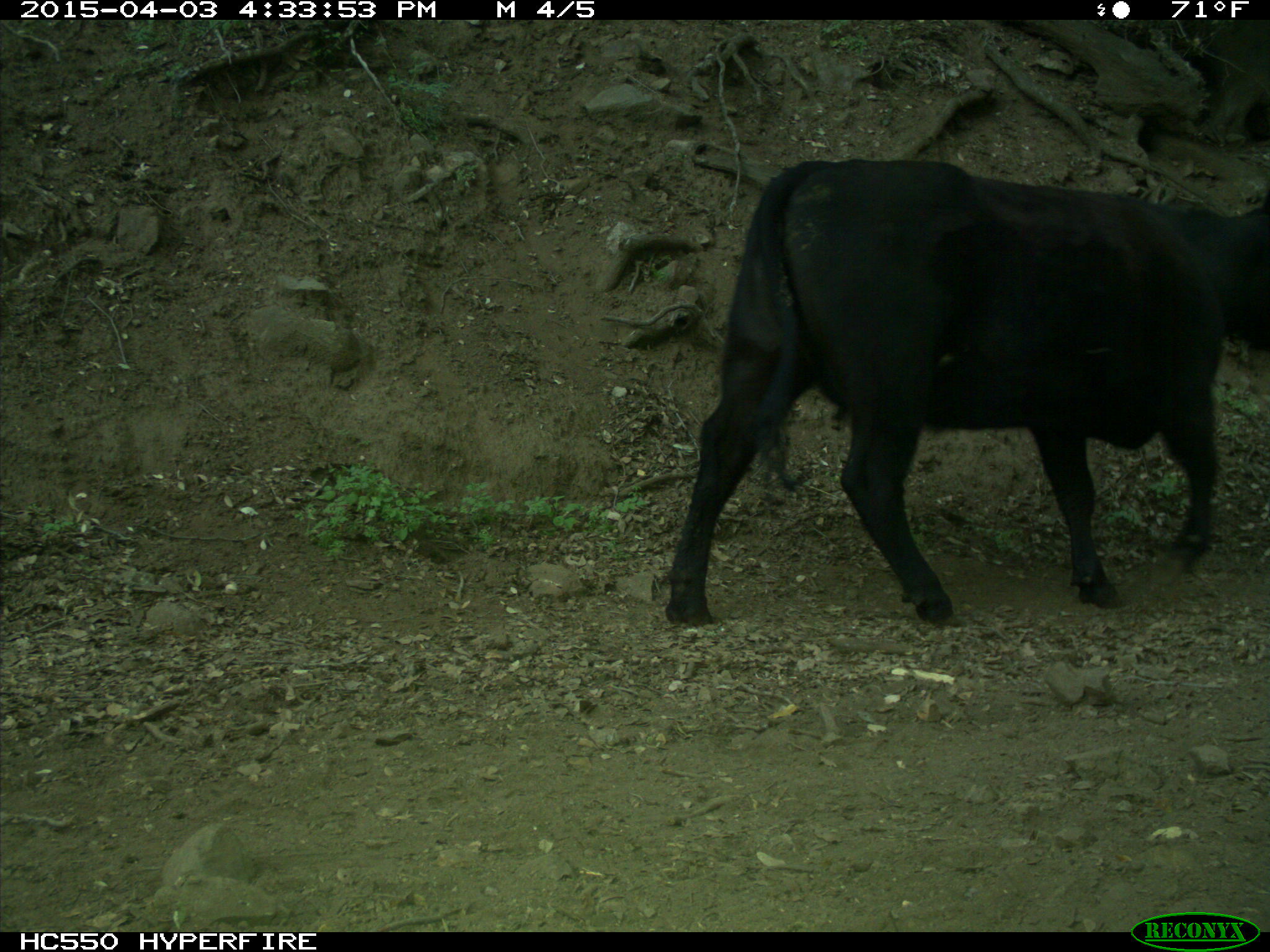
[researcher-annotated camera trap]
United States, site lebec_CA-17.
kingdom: Animalia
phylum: Chordata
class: Mammalia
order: Artiodactyla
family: Bovidae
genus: Bos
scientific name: Bos taurus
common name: domestic cow